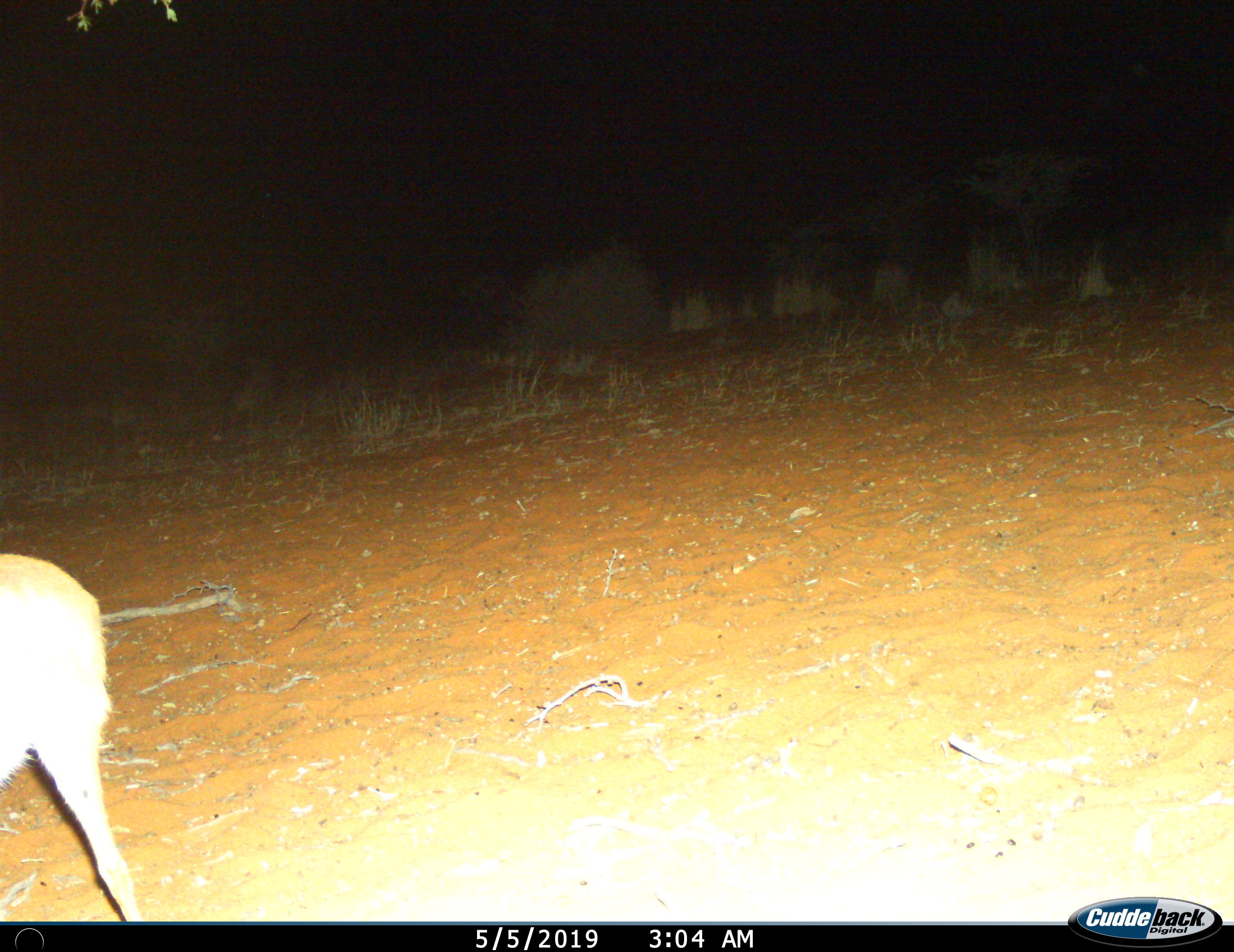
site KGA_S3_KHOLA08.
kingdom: Animalia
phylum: Chordata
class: Mammalia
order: Artiodactyla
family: Bovidae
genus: Raphicerus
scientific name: Raphicerus campestris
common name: steenbok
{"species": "steenbok (Raphicerus campestris)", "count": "1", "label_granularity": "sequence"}